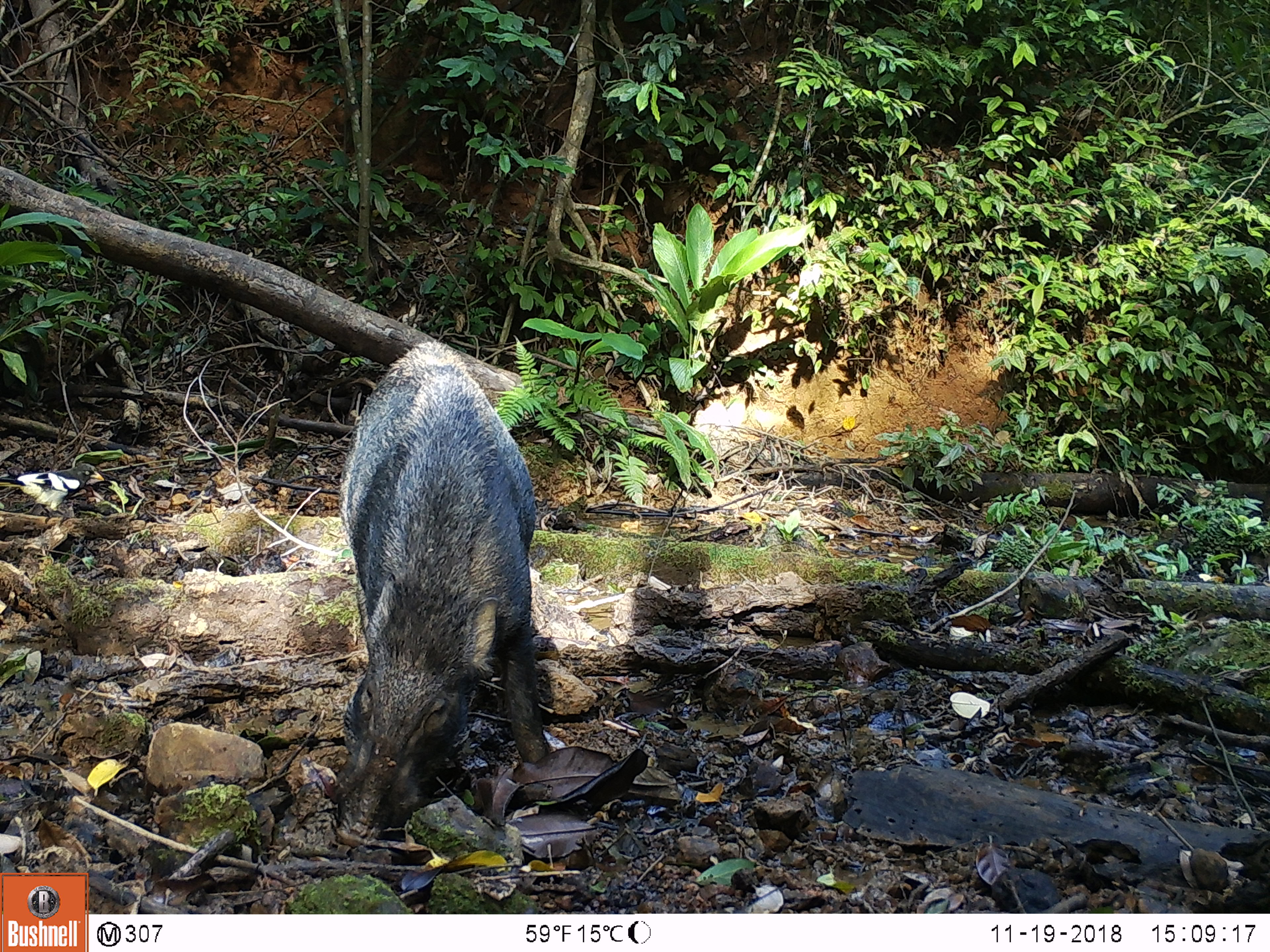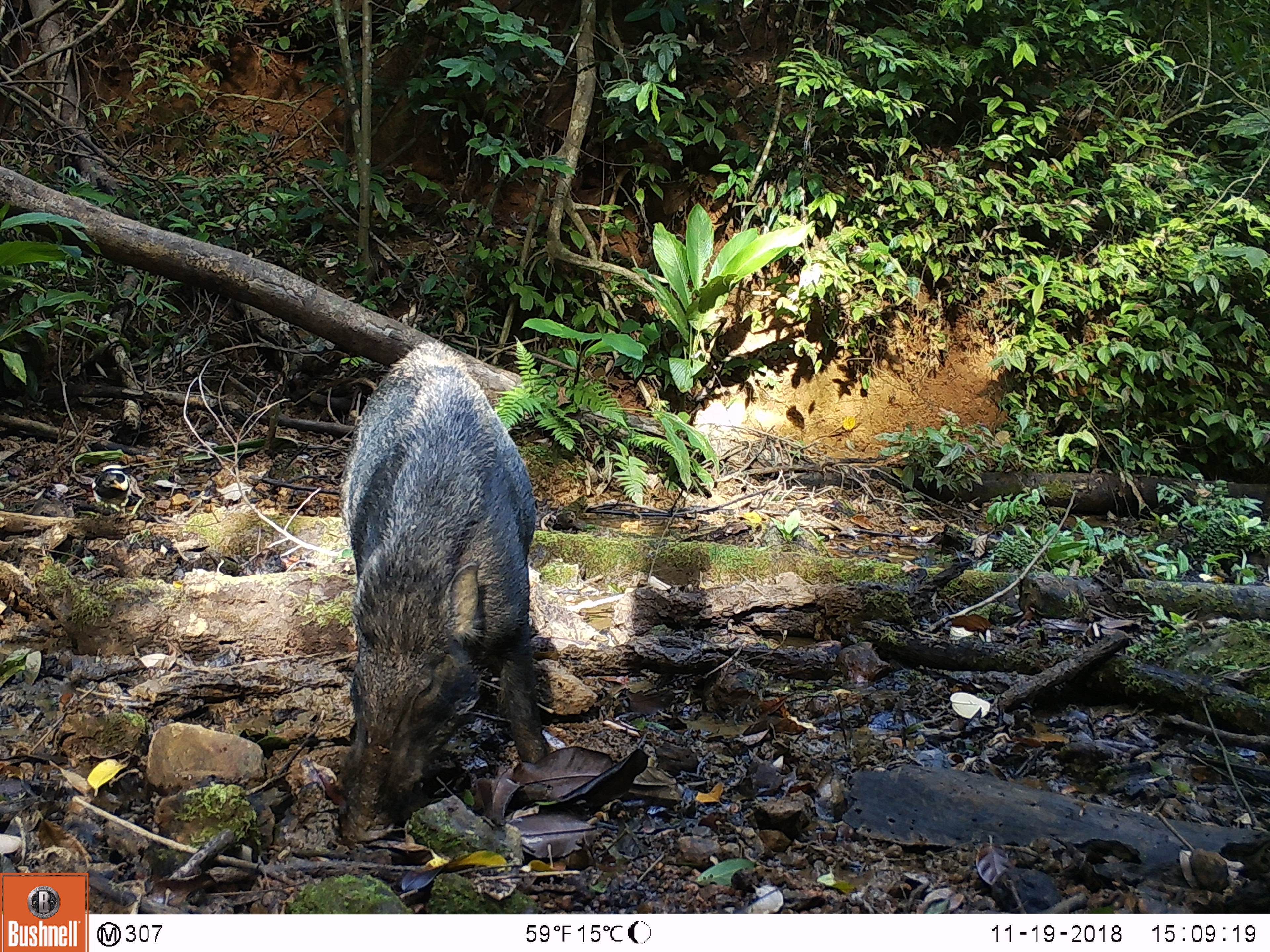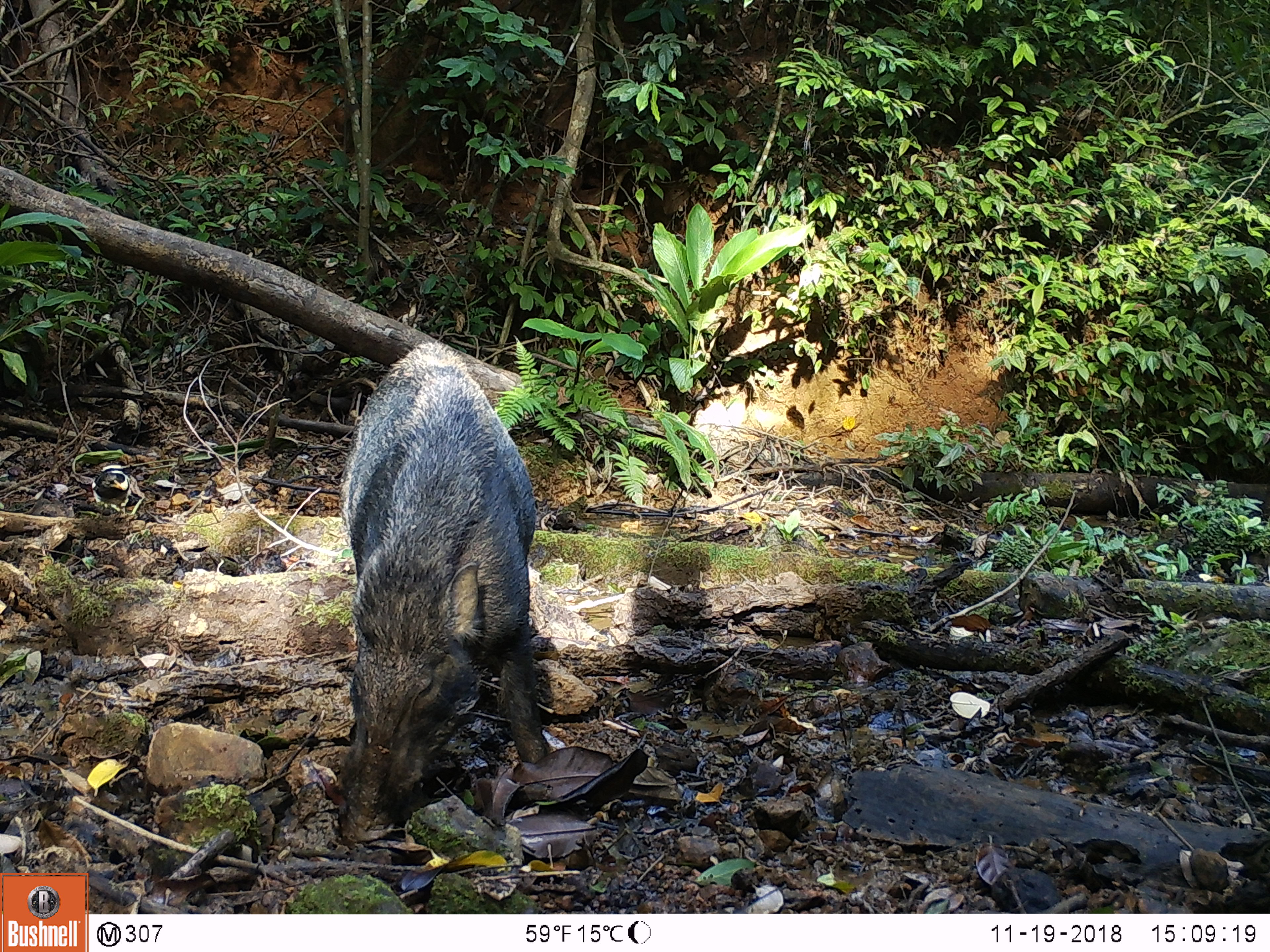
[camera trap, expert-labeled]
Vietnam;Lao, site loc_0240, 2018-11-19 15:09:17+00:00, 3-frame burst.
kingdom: Animalia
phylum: Chordata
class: Mammalia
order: Artiodactyla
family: Suidae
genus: Sus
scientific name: Sus scrofa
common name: eurasian wild pig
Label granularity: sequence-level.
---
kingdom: Animalia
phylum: Chordata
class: Aves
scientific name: Aves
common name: bird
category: unidentified bird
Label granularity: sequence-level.